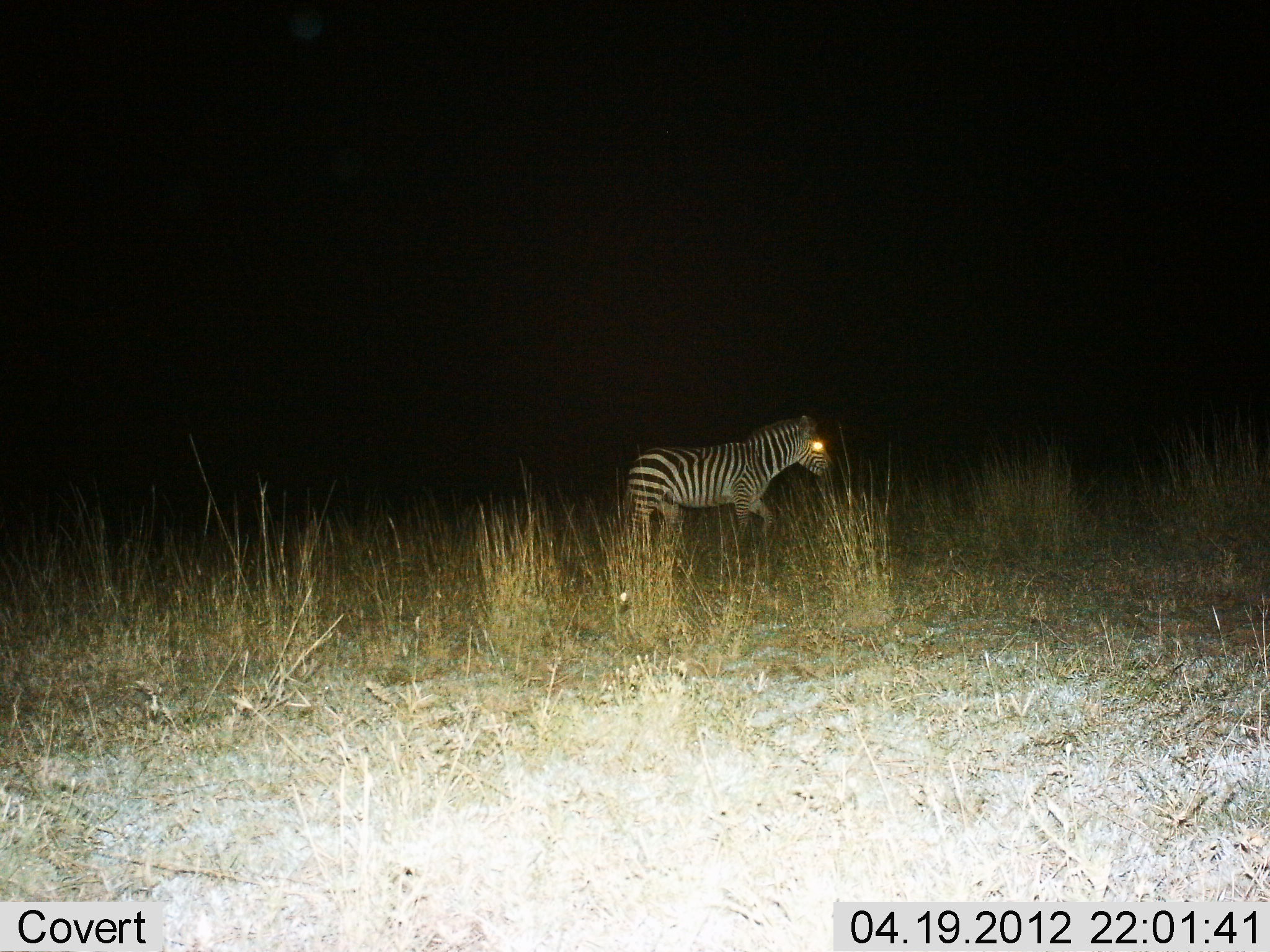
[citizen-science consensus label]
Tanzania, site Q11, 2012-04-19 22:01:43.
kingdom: Animalia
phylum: Chordata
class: Mammalia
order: Perissodactyla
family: Equidae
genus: Equus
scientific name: Equus quagga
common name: plains zebra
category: zebra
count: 1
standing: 28%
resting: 0%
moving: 86%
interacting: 0%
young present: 3%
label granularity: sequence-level